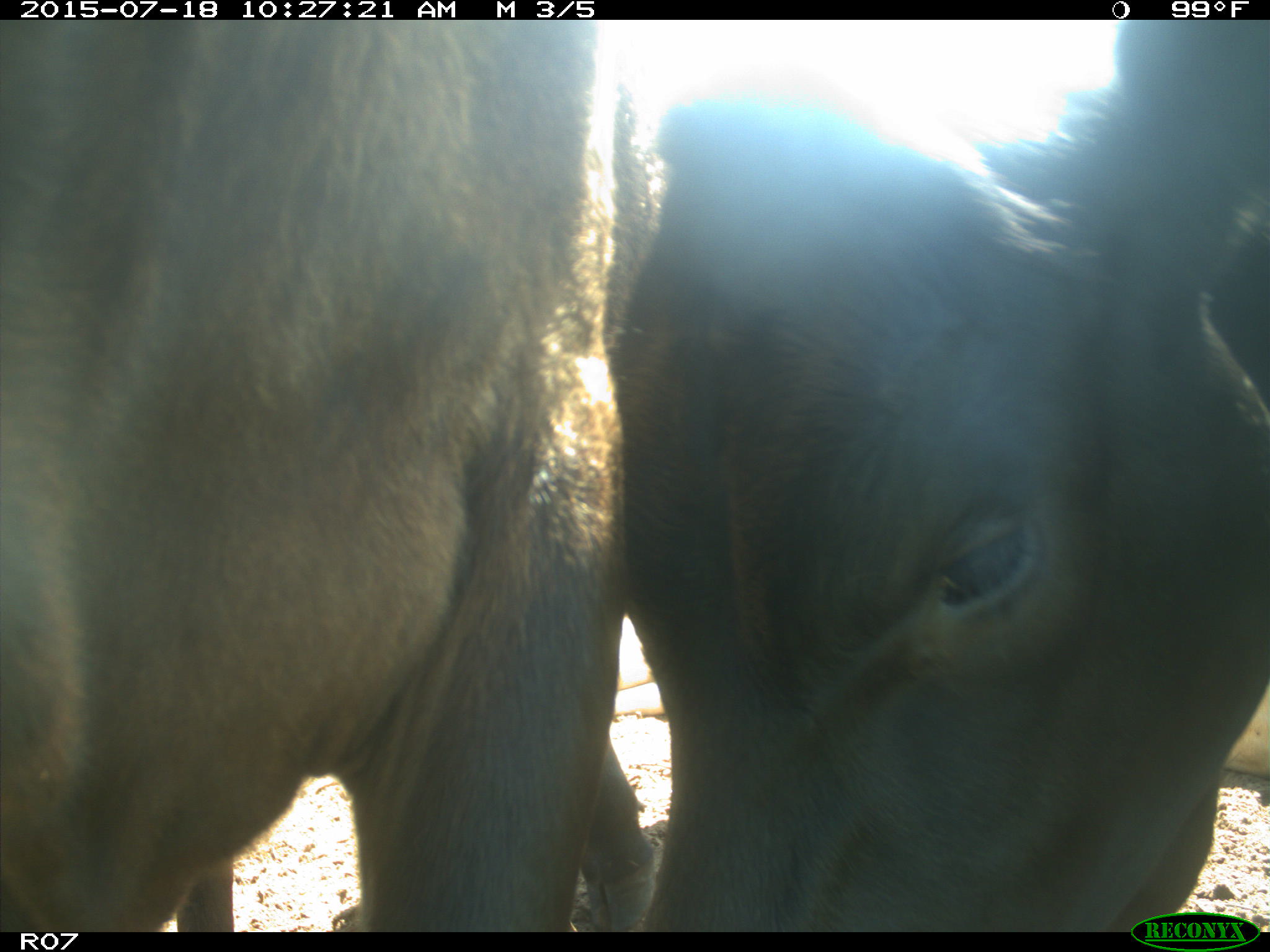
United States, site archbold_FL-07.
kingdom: Animalia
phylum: Chordata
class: Mammalia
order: Artiodactyla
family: Bovidae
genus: Bos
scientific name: Bos taurus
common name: domestic cow